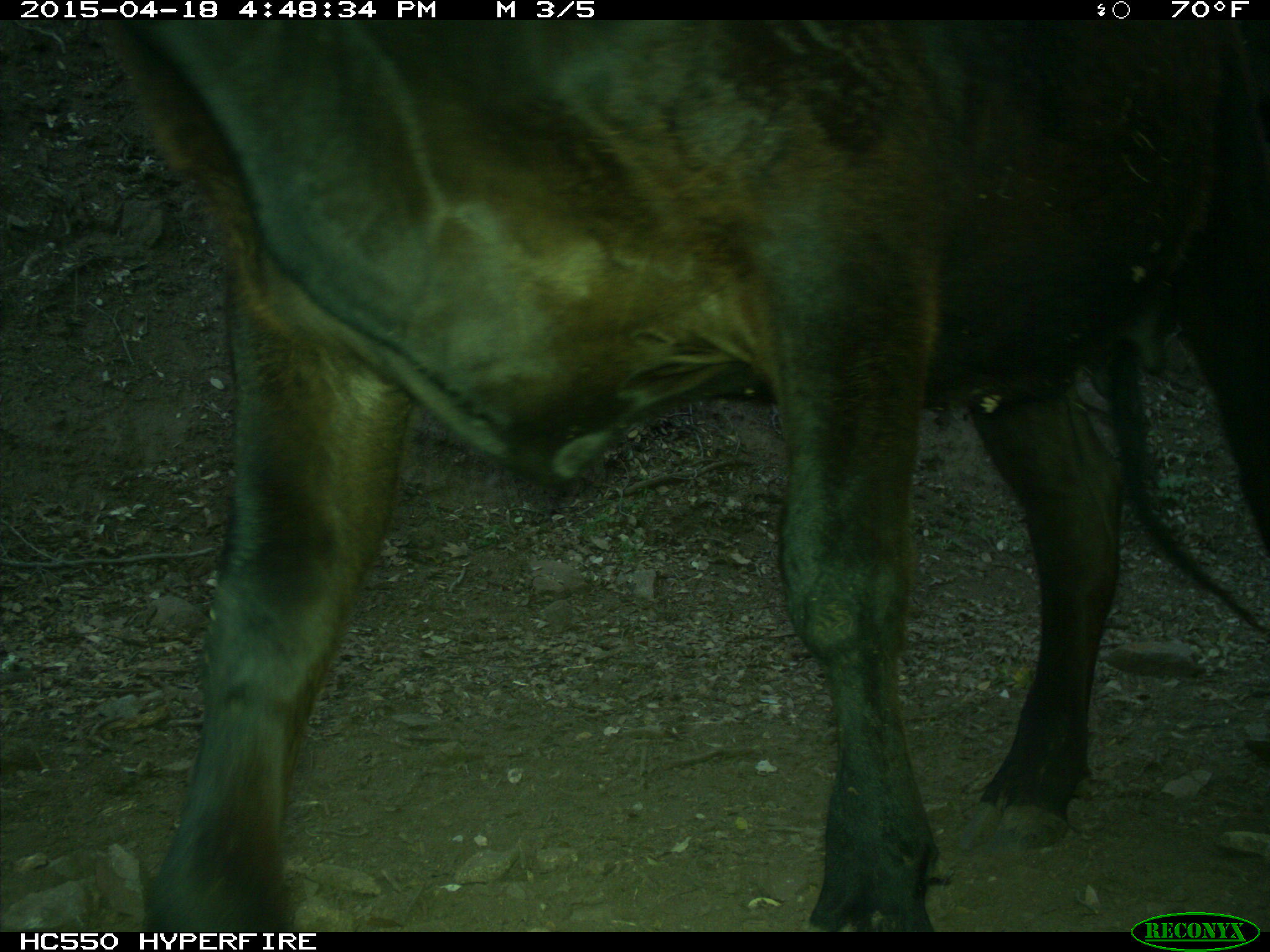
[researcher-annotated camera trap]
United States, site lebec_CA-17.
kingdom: Animalia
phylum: Chordata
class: Mammalia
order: Artiodactyla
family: Bovidae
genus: Bos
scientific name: Bos taurus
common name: domestic cow